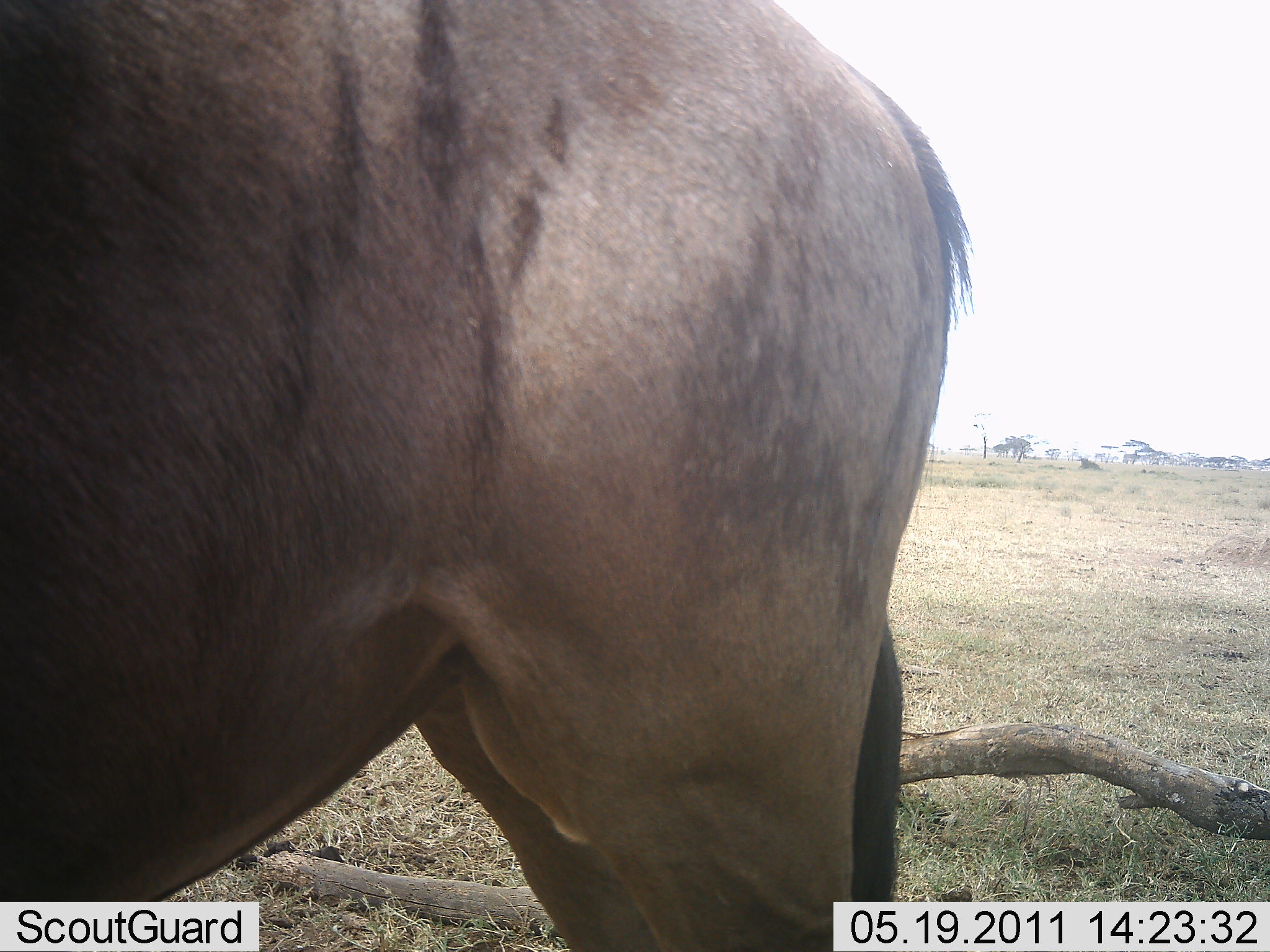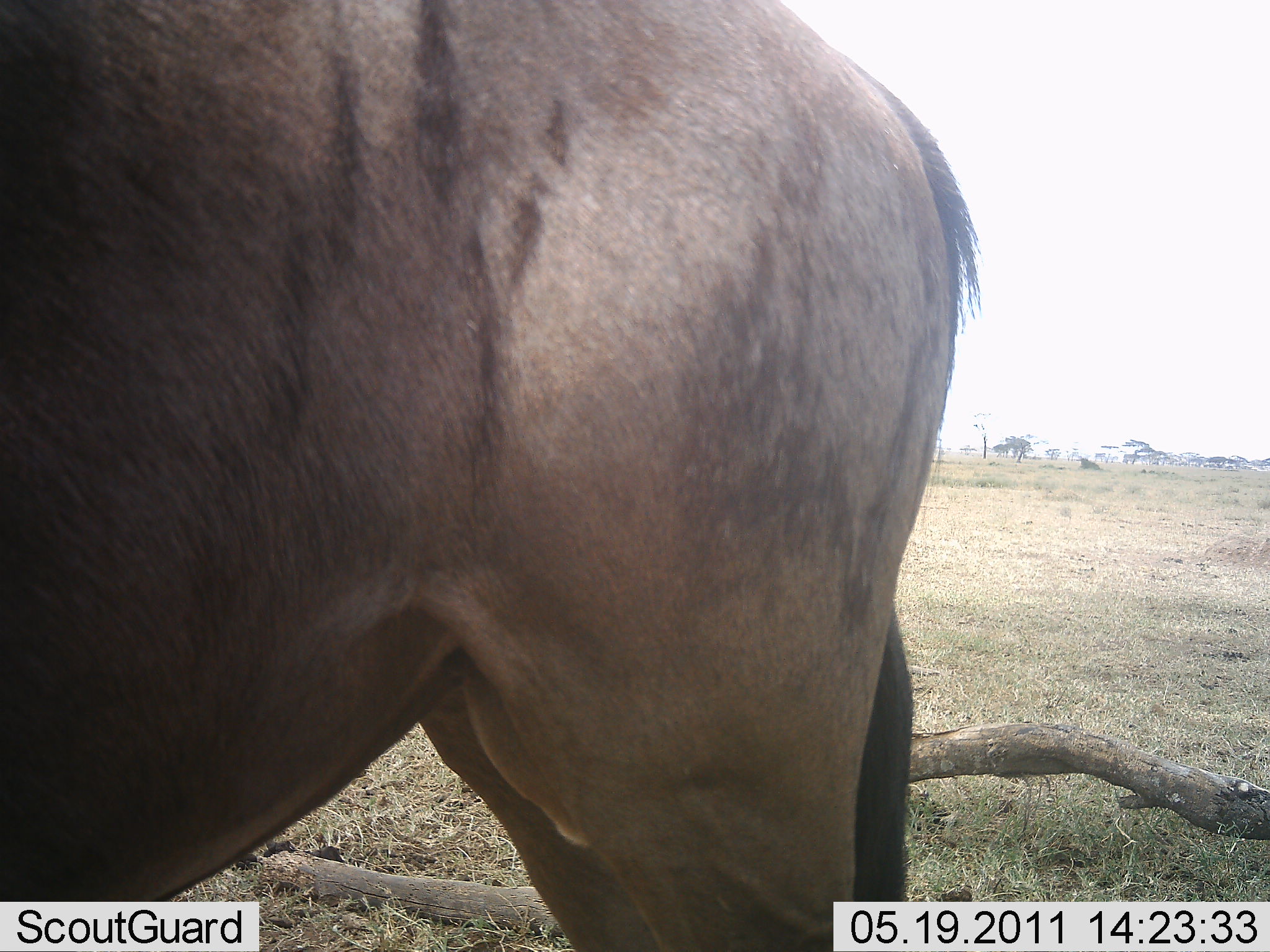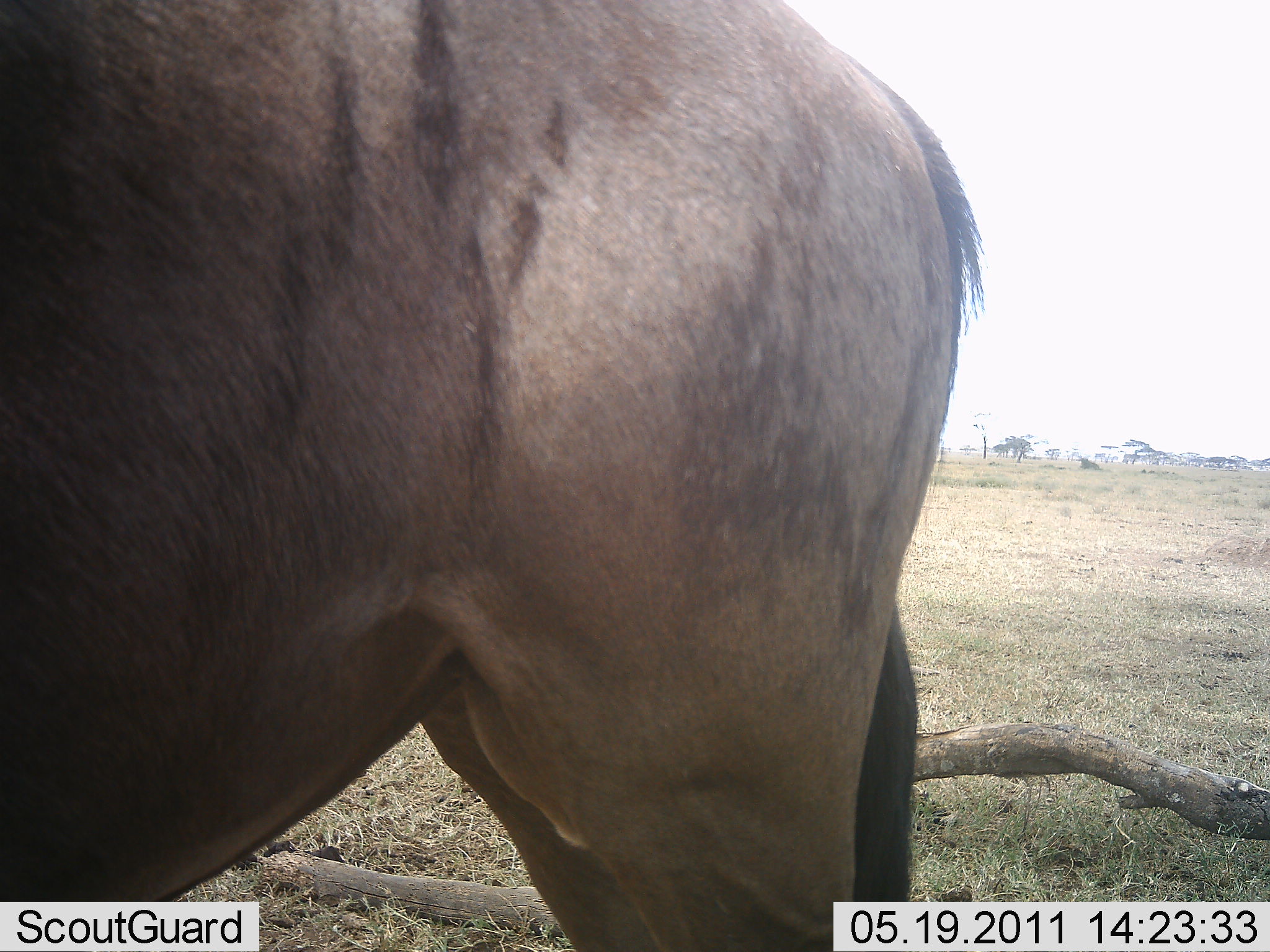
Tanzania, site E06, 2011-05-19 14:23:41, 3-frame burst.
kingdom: Animalia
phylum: Chordata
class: Mammalia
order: Artiodactyla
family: Bovidae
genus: Connochaetes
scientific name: Connochaetes taurinus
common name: blue wildebeest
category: wildebeest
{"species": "wildebeest (blue wildebeest) (Connochaetes taurinus)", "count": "1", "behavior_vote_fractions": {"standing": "100%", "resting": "0%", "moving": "0%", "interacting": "0%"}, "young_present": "0%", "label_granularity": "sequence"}